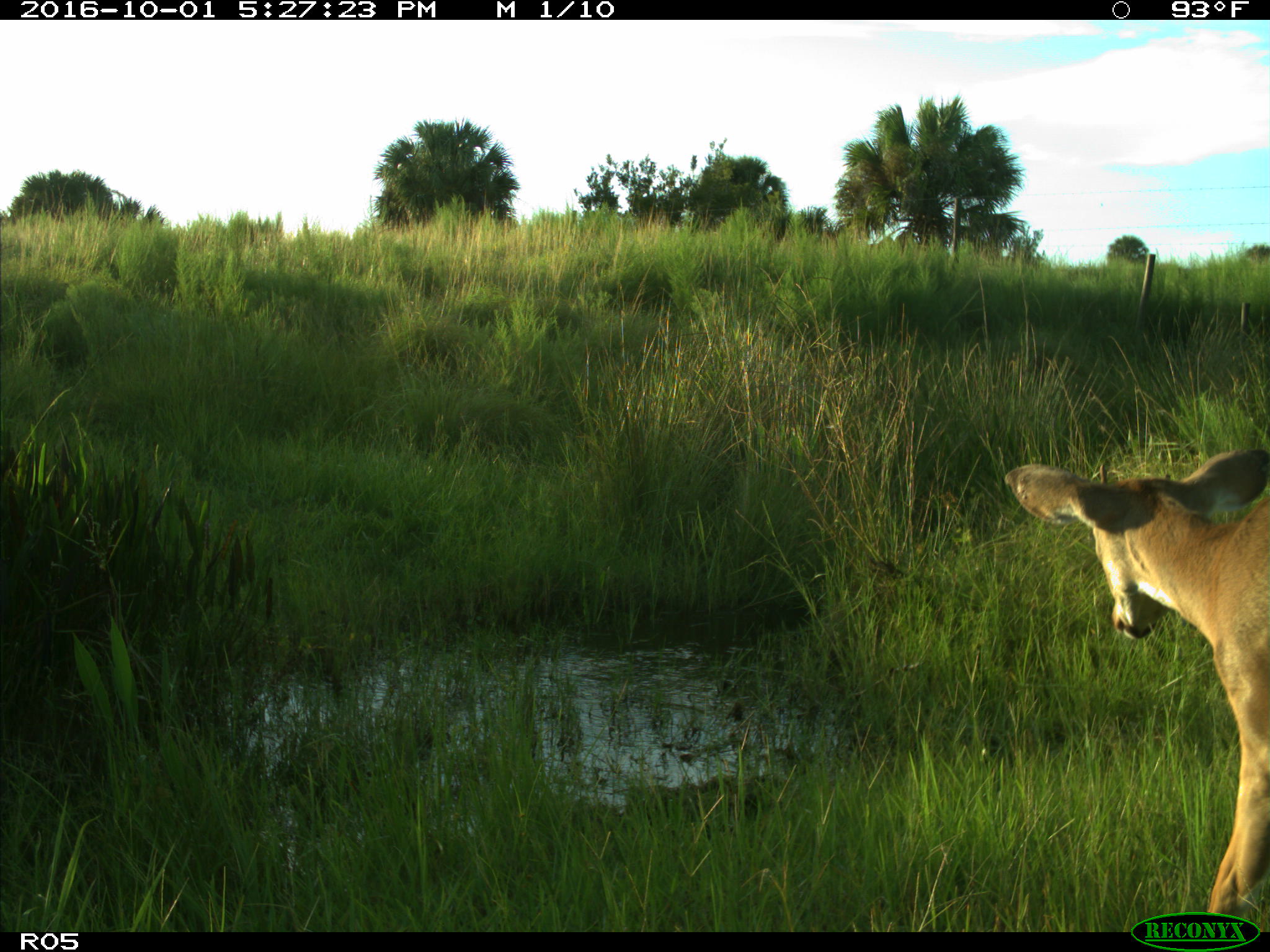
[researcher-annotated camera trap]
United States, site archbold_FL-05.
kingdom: Animalia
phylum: Chordata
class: Mammalia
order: Artiodactyla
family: Cervidae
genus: Odocoileus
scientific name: Odocoileus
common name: deer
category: unidentified deer